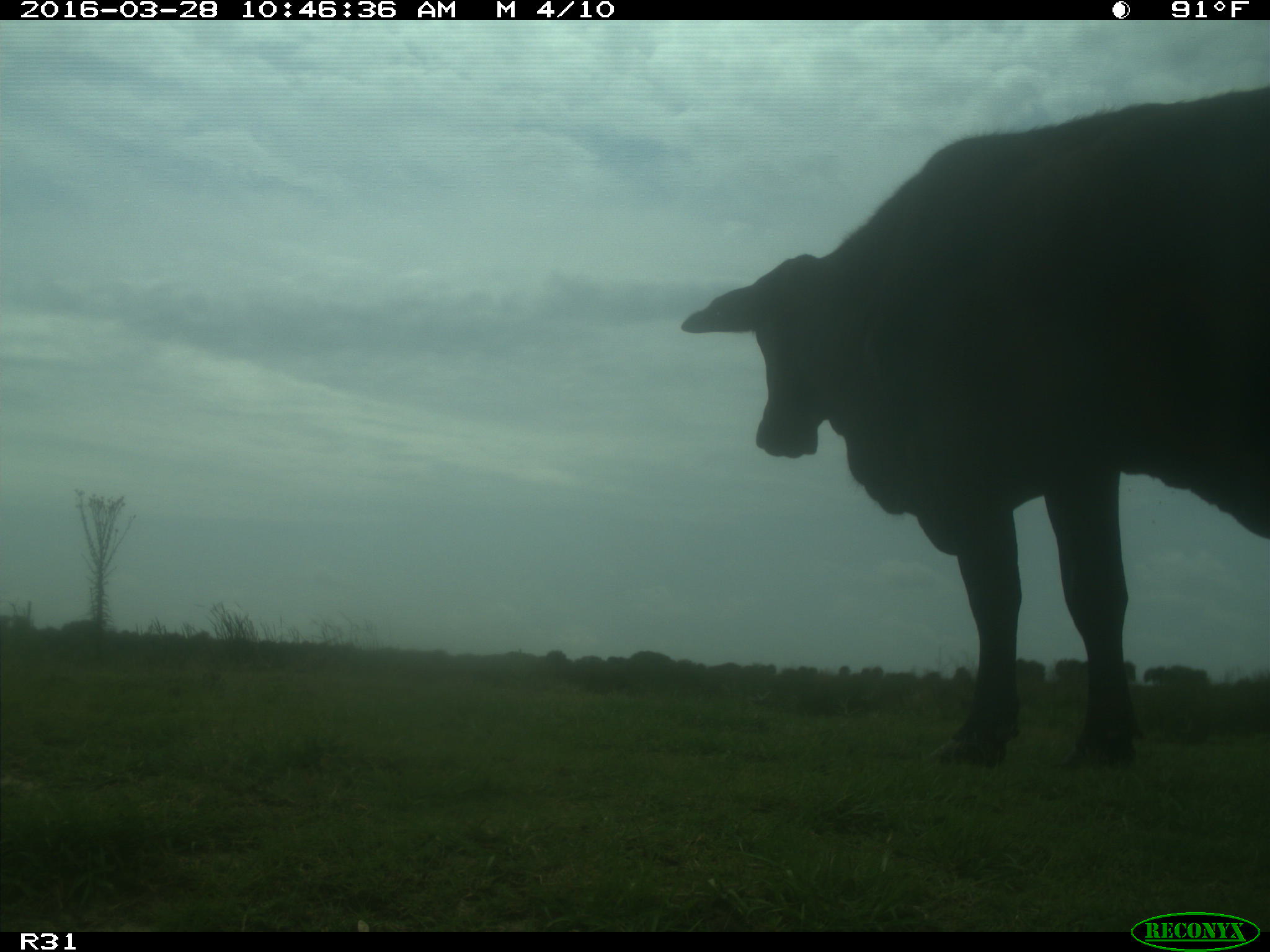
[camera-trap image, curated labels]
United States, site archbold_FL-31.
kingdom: Animalia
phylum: Chordata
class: Mammalia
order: Artiodactyla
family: Bovidae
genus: Bos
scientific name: Bos taurus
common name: domestic cow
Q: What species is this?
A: Bos taurus (domestic cow).